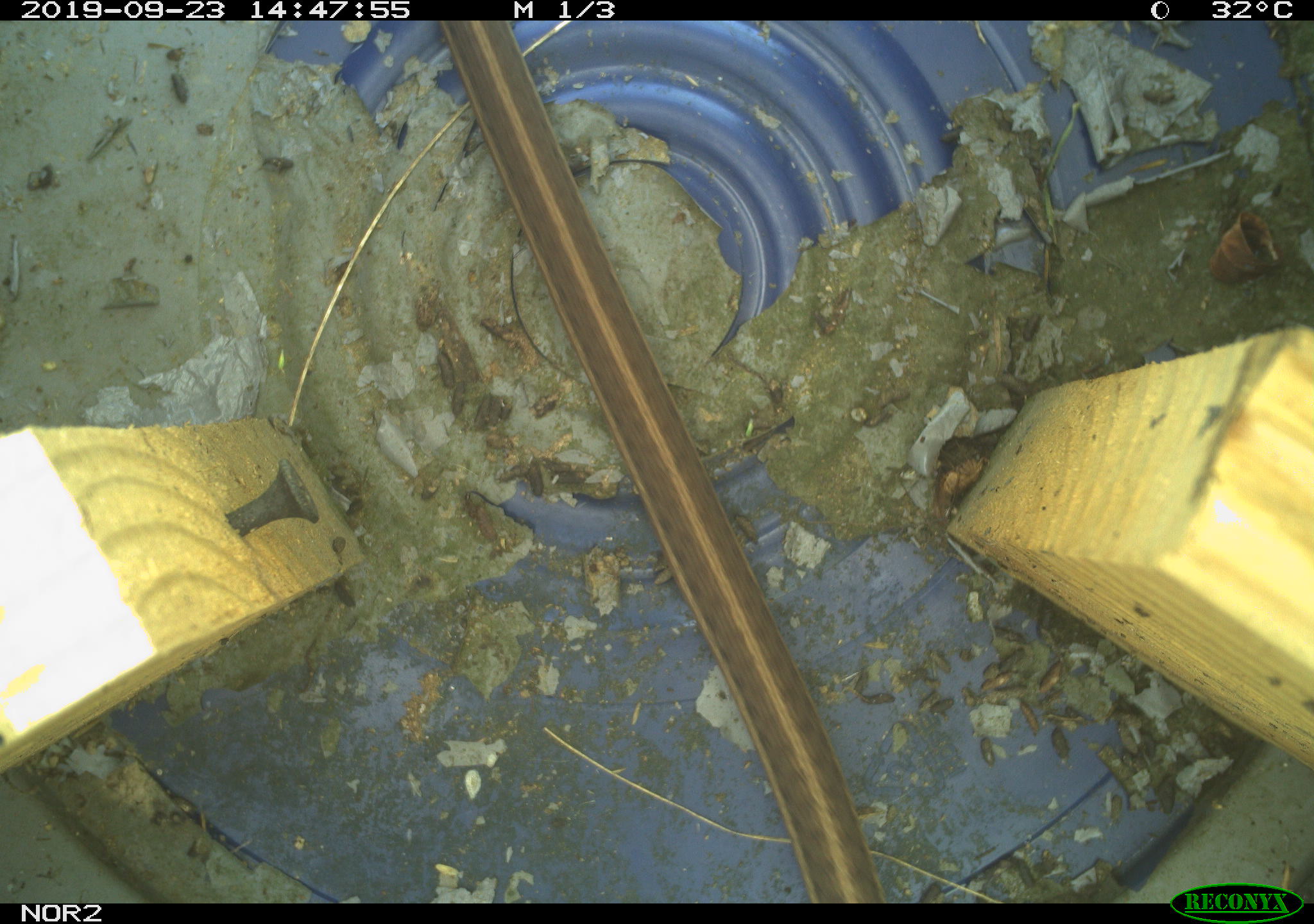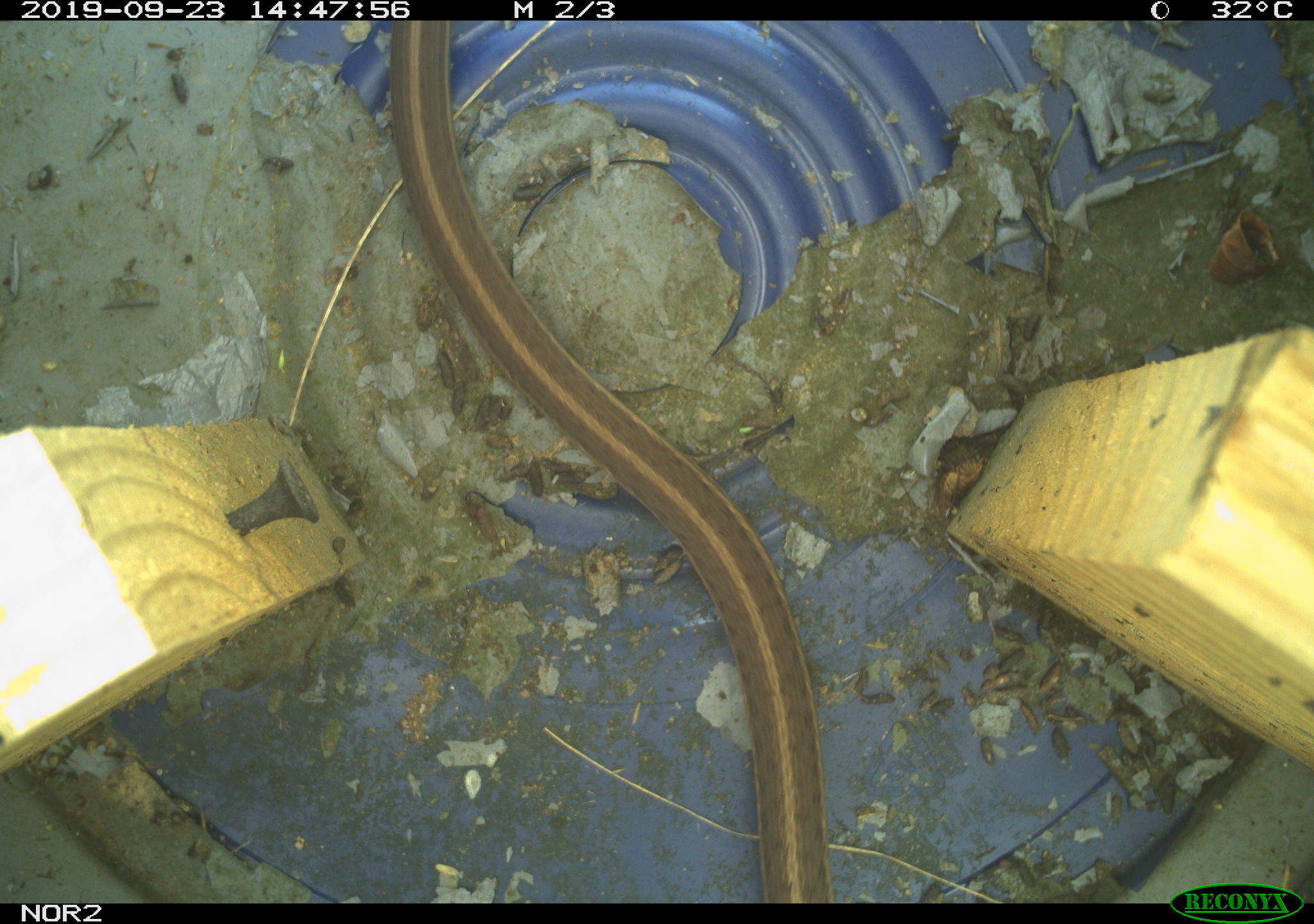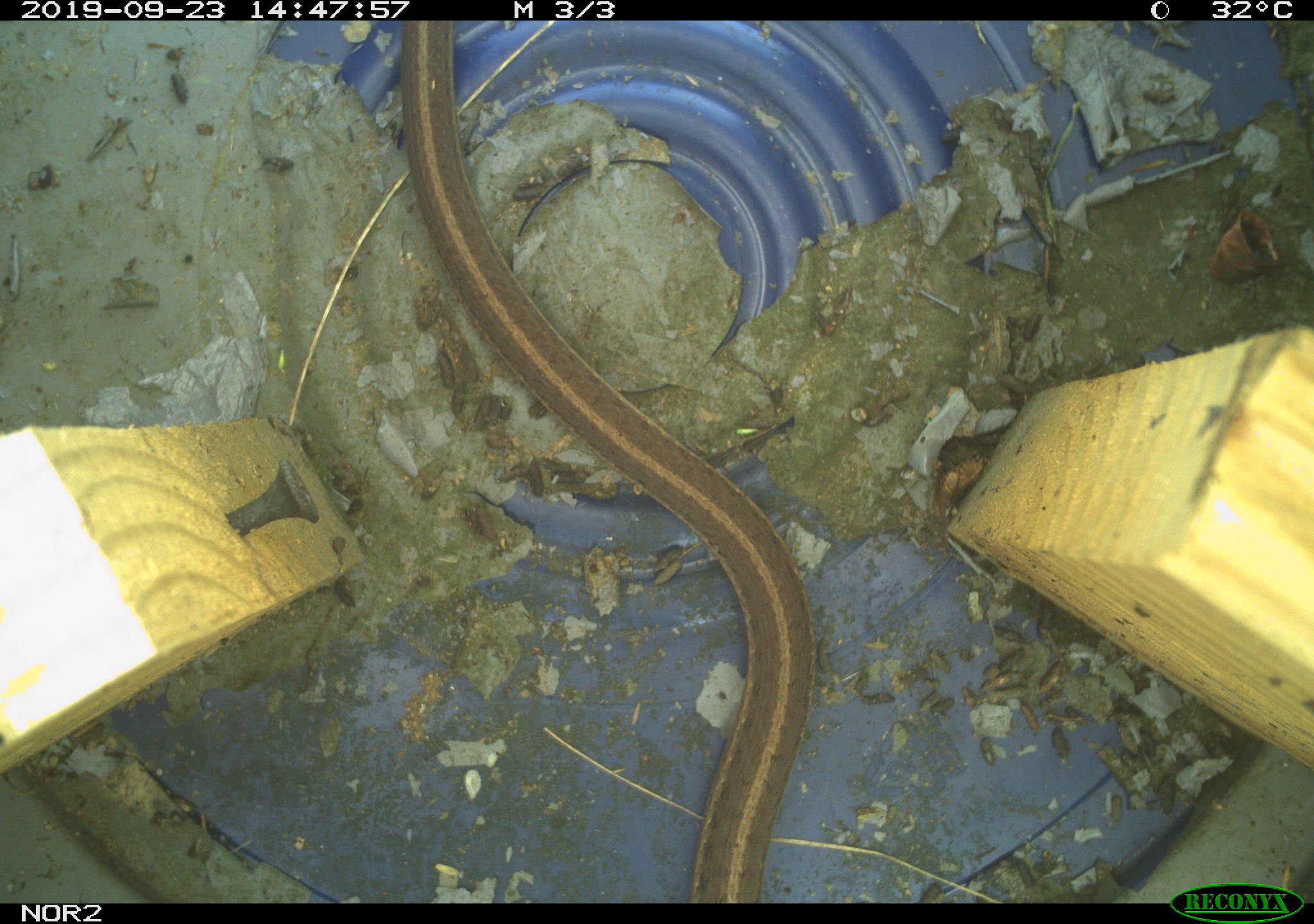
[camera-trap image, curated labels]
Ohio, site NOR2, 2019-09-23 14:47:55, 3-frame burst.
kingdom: Animalia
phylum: Chordata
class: Reptilia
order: Squamata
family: Colubridae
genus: Thamnophis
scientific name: Thamnophis sirtalis sirtalis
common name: eastern gartersnake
Eastern gartersnake (Thamnophis sirtalis sirtalis).